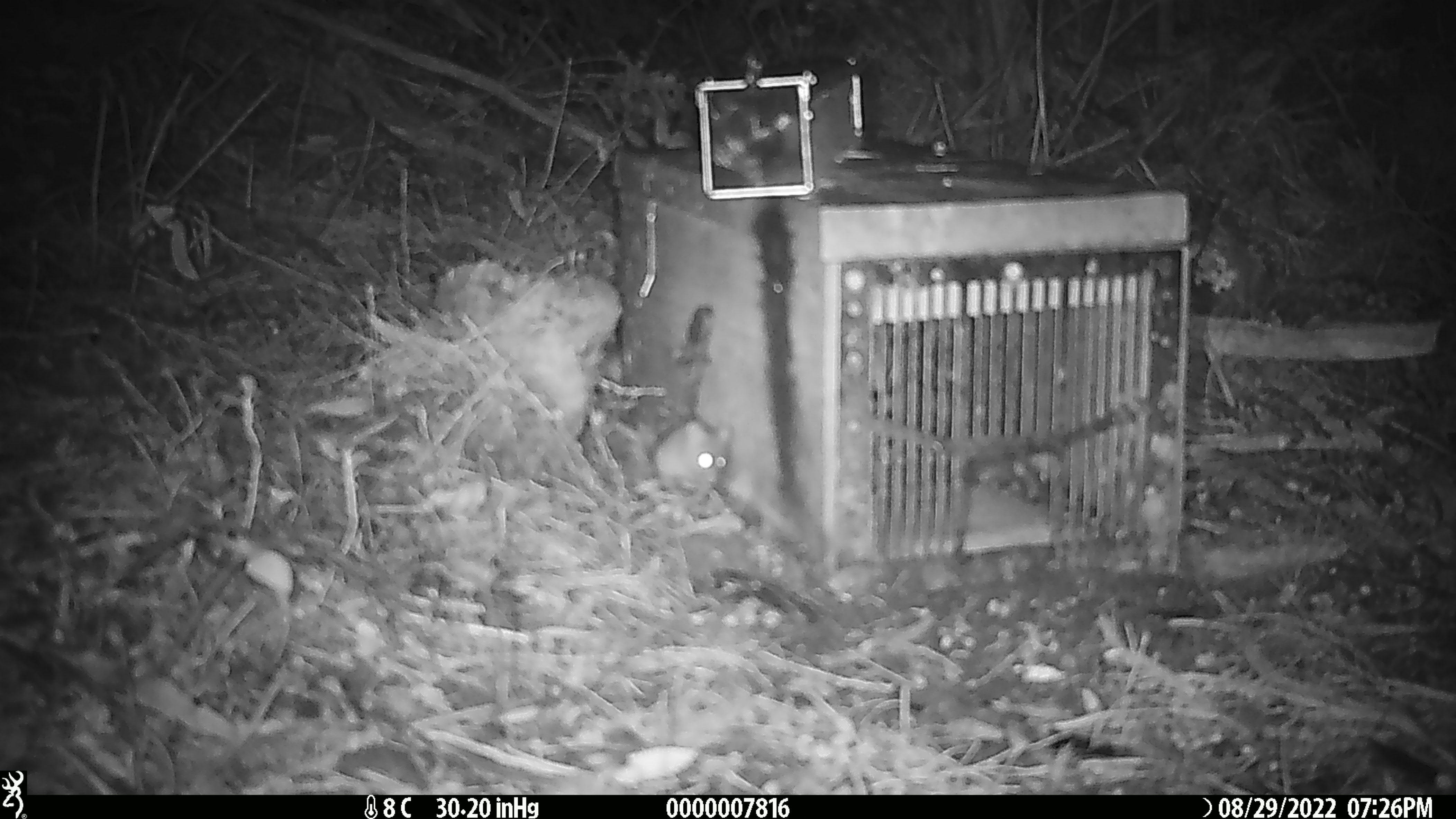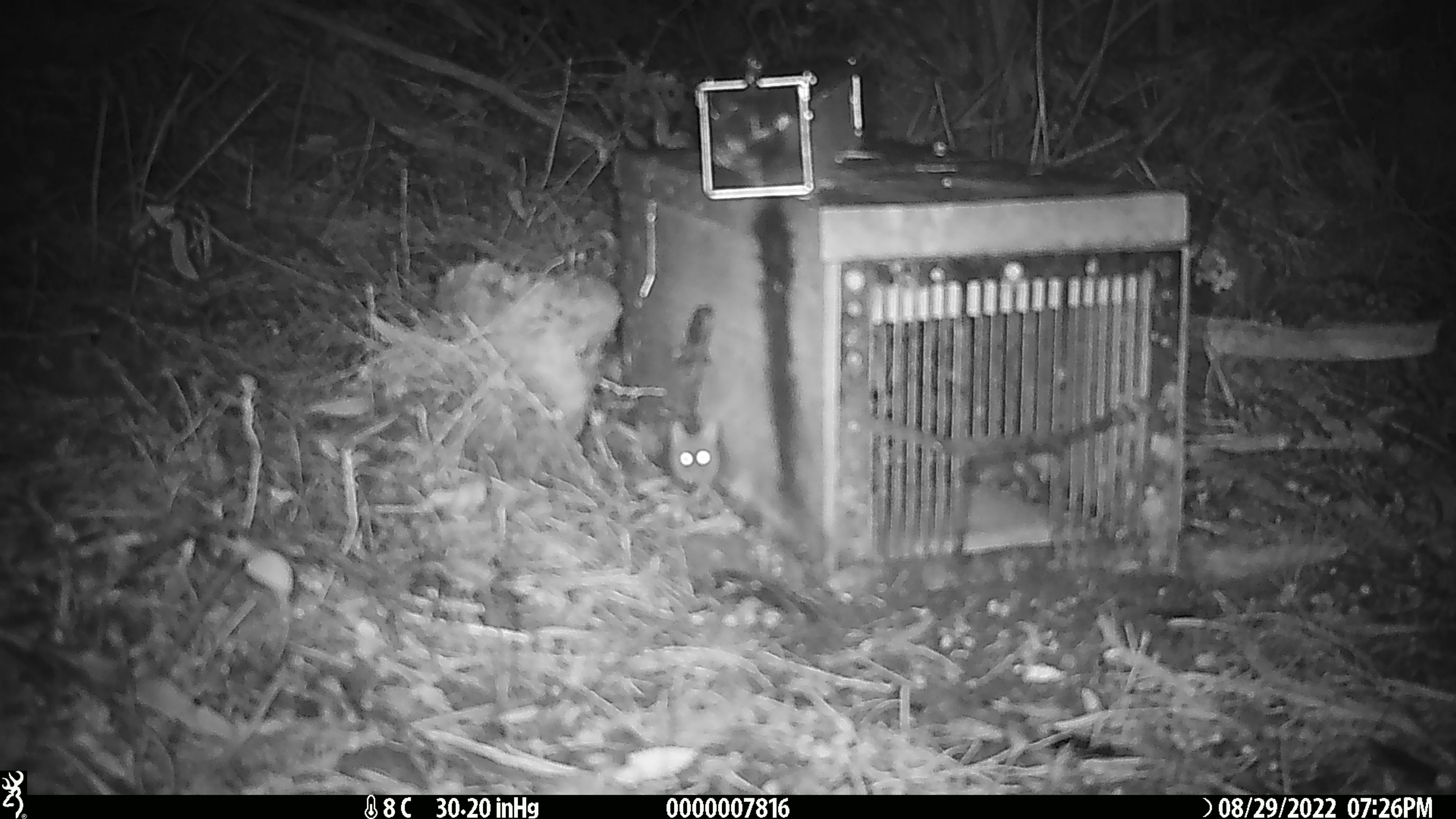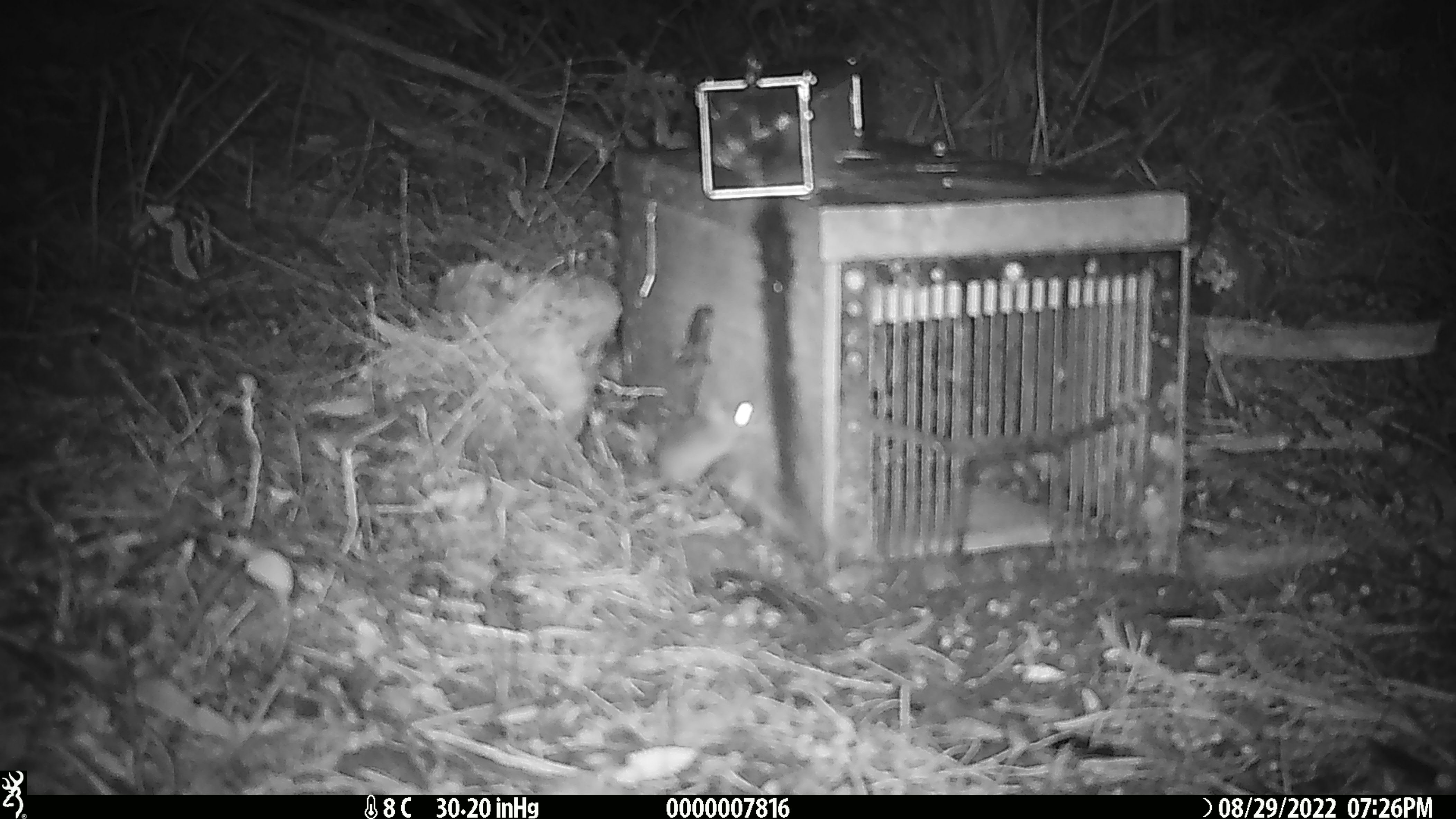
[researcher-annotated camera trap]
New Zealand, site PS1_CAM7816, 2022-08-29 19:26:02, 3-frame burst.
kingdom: Animalia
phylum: Chordata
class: Mammalia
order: Rodentia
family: Muridae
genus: Mus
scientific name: Mus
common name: mouse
Mouse (Mus).